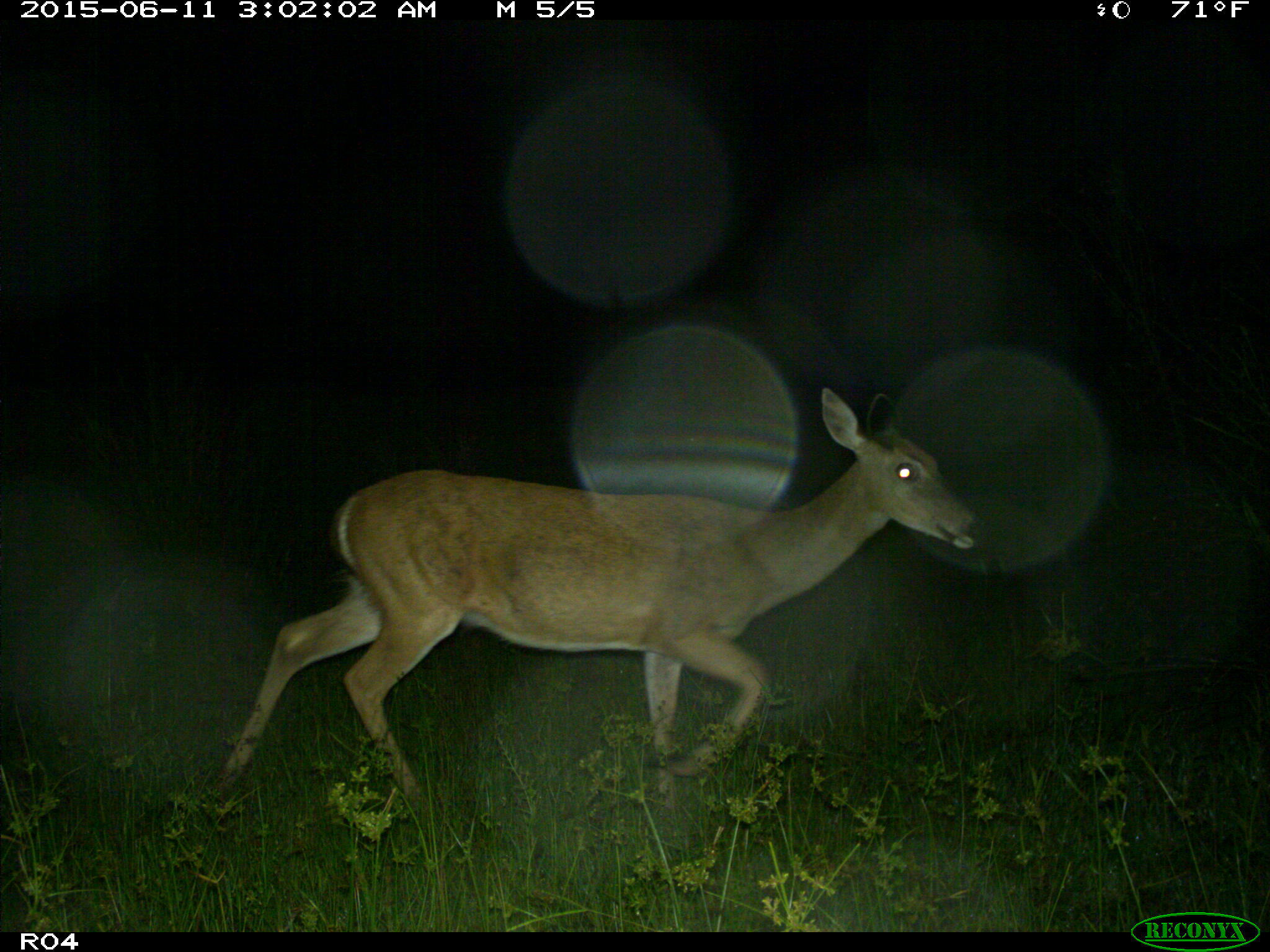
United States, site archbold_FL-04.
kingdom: Animalia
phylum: Chordata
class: Mammalia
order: Artiodactyla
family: Cervidae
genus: Odocoileus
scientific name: Odocoileus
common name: deer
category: unidentified deer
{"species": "unidentified deer (deer) (Odocoileus)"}